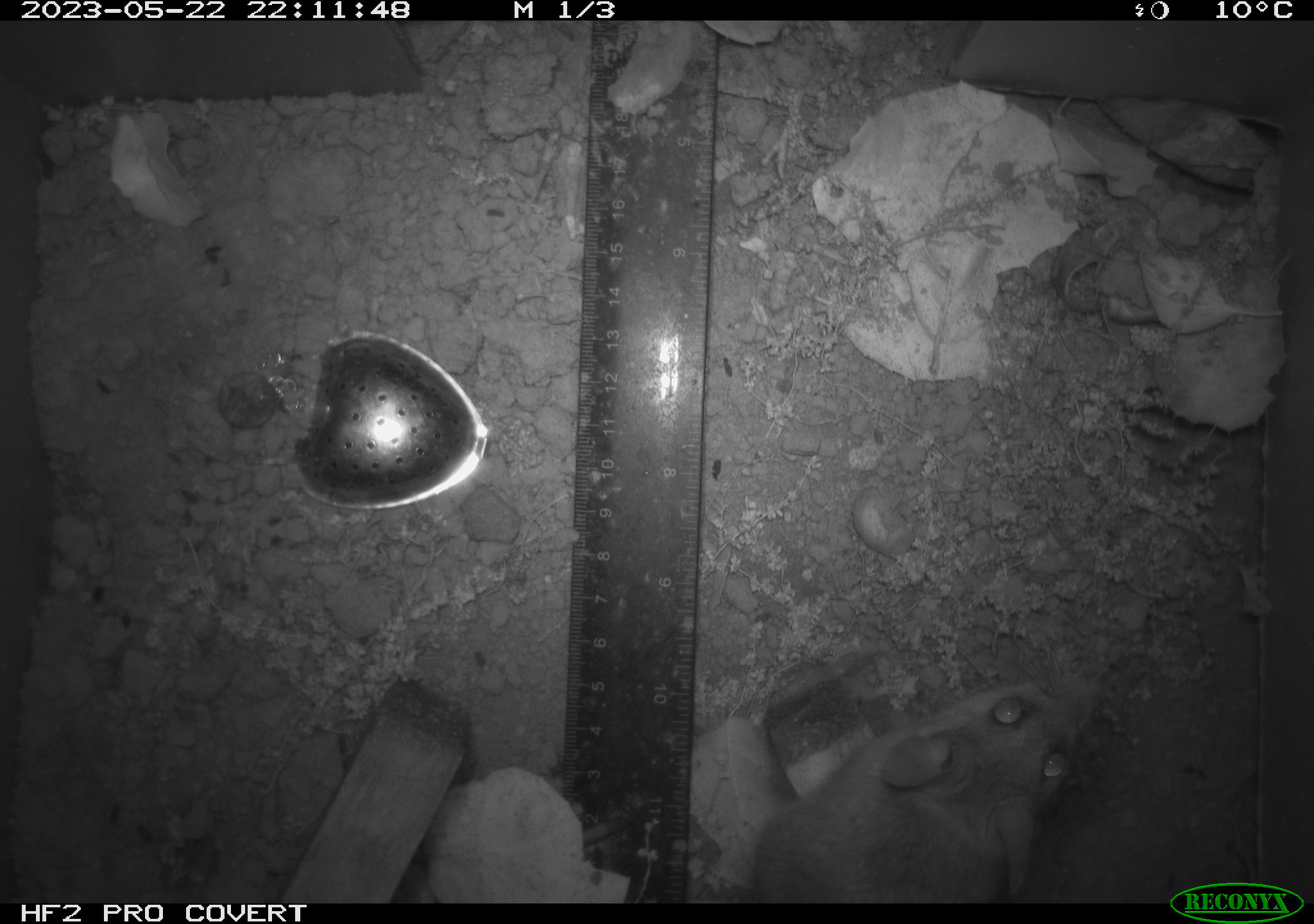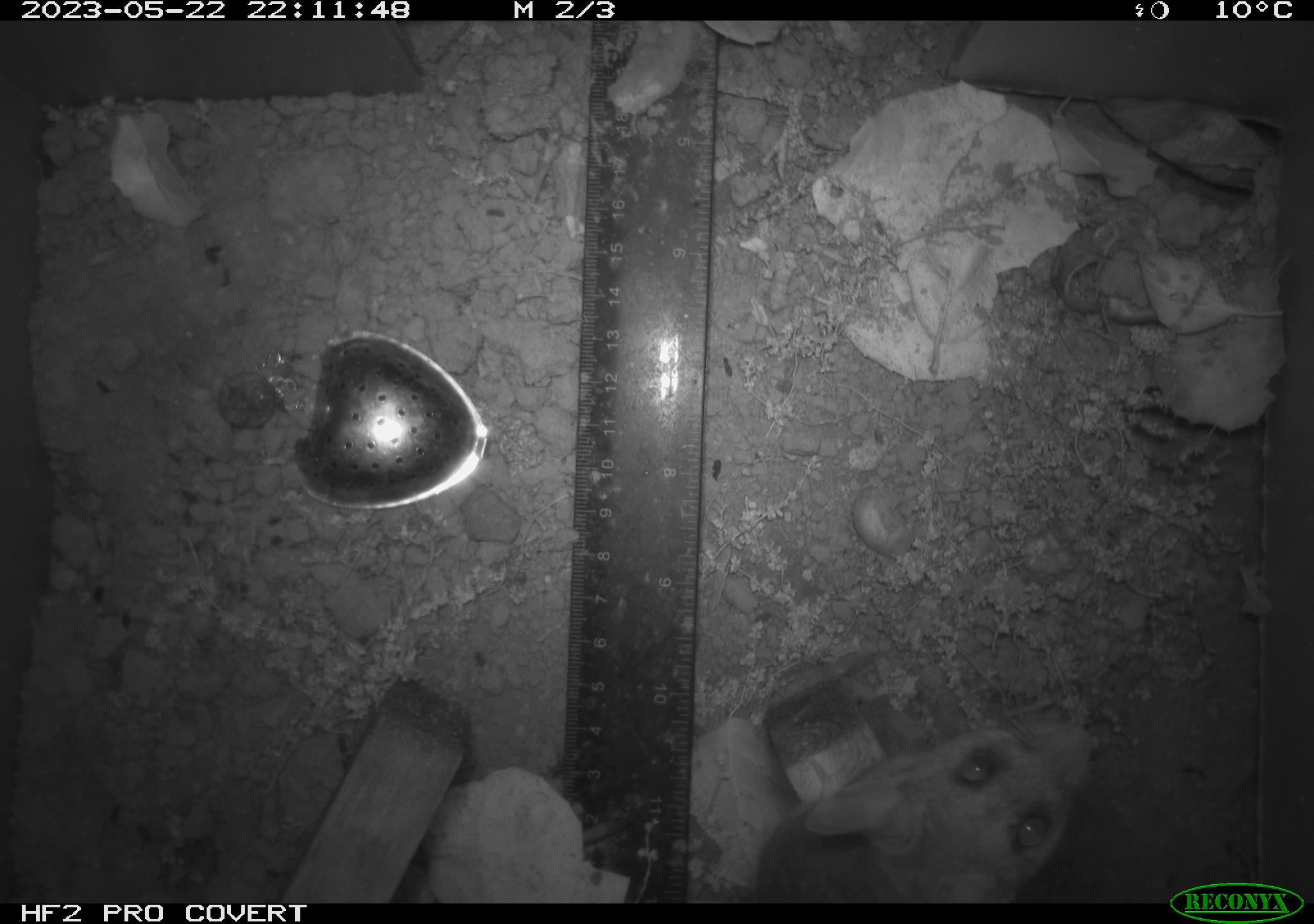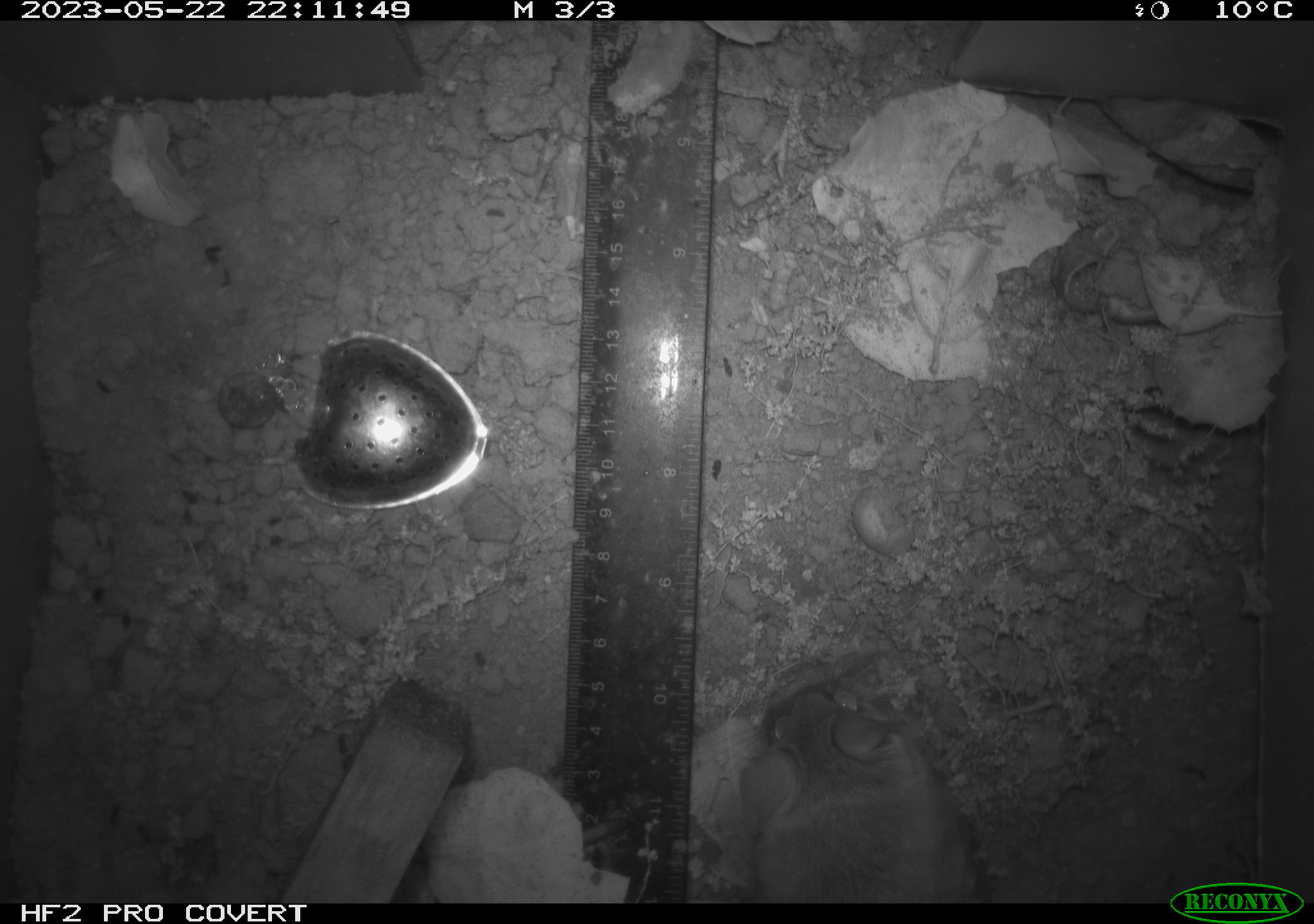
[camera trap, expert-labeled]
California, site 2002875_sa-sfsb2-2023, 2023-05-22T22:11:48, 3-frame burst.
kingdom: Animalia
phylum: Chordata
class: Mammalia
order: Rodentia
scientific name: Rodentia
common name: mouse species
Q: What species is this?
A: Mouse species (Rodentia).